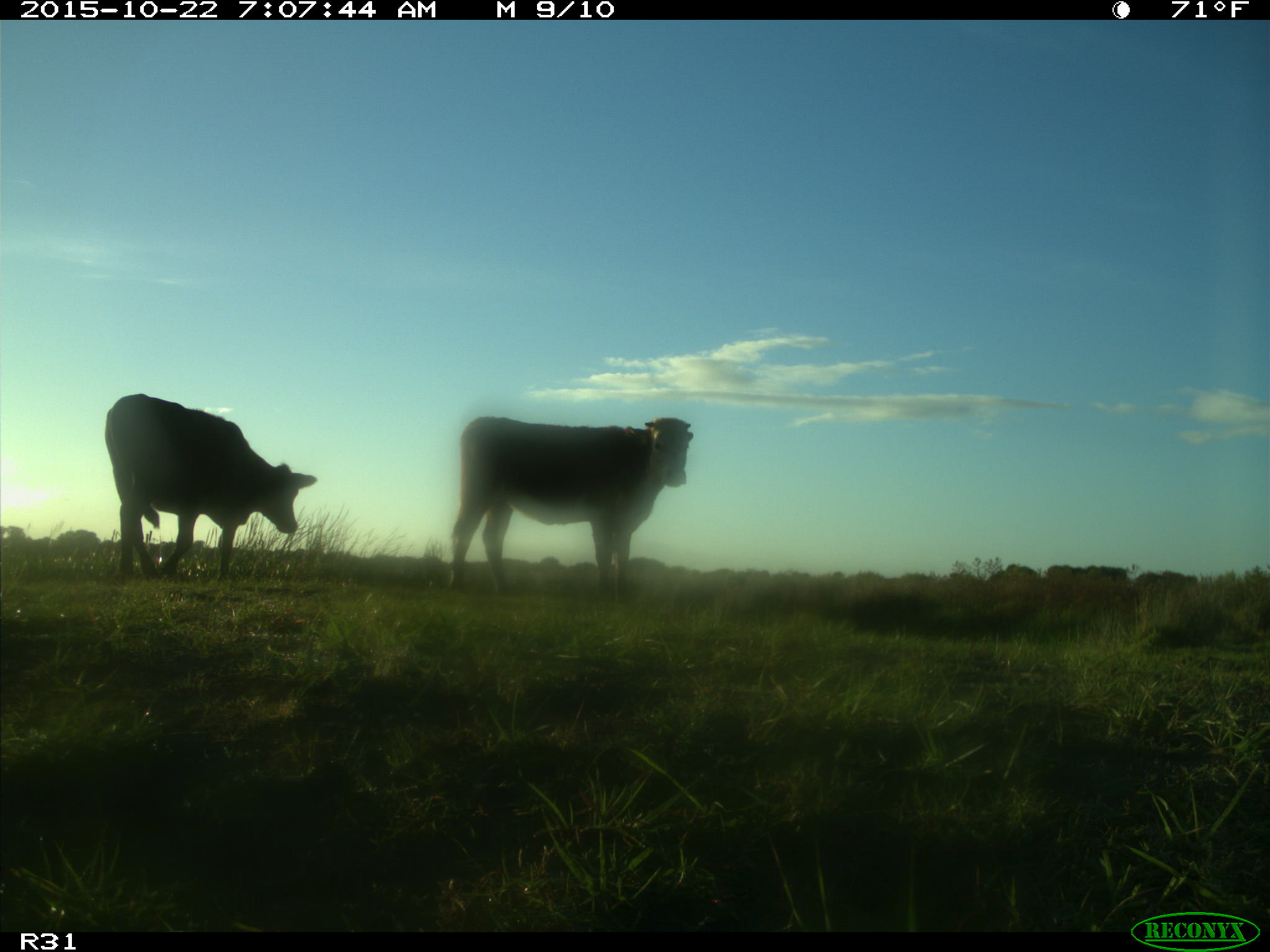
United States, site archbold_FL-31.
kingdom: Animalia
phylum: Chordata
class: Mammalia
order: Artiodactyla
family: Bovidae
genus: Bos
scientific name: Bos taurus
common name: domestic cow